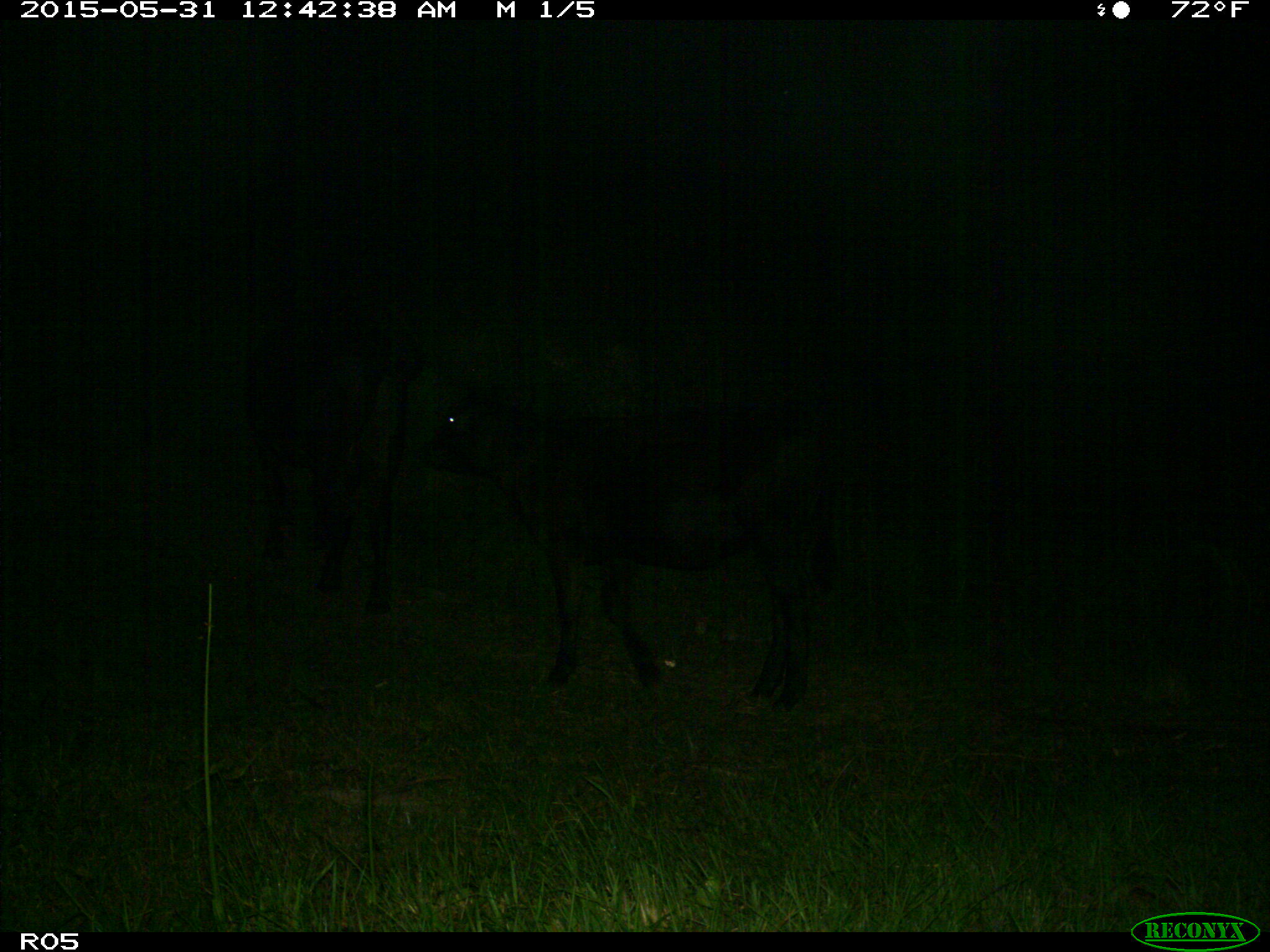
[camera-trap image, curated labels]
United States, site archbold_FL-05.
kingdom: Animalia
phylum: Chordata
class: Mammalia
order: Artiodactyla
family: Bovidae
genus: Bos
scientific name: Bos taurus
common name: domestic cow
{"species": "Bos taurus (domestic cow)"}